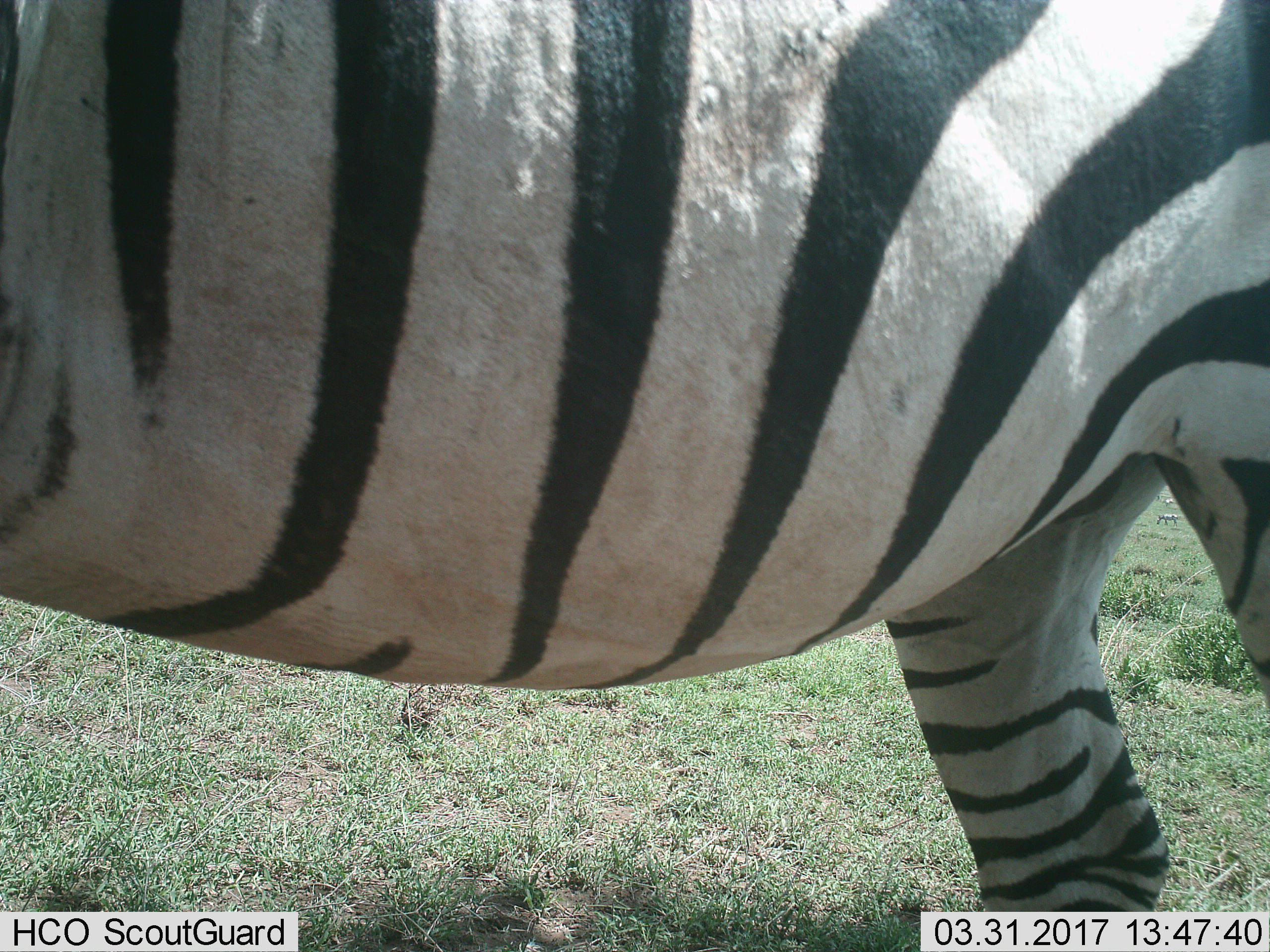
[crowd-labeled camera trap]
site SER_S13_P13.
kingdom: Animalia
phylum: Chordata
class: Mammalia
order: Perissodactyla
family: Equidae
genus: Equus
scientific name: Equus quagga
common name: plains zebra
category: zebraplains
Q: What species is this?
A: Zebraplains (plains zebra) (Equus quagga).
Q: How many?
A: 1.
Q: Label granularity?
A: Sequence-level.